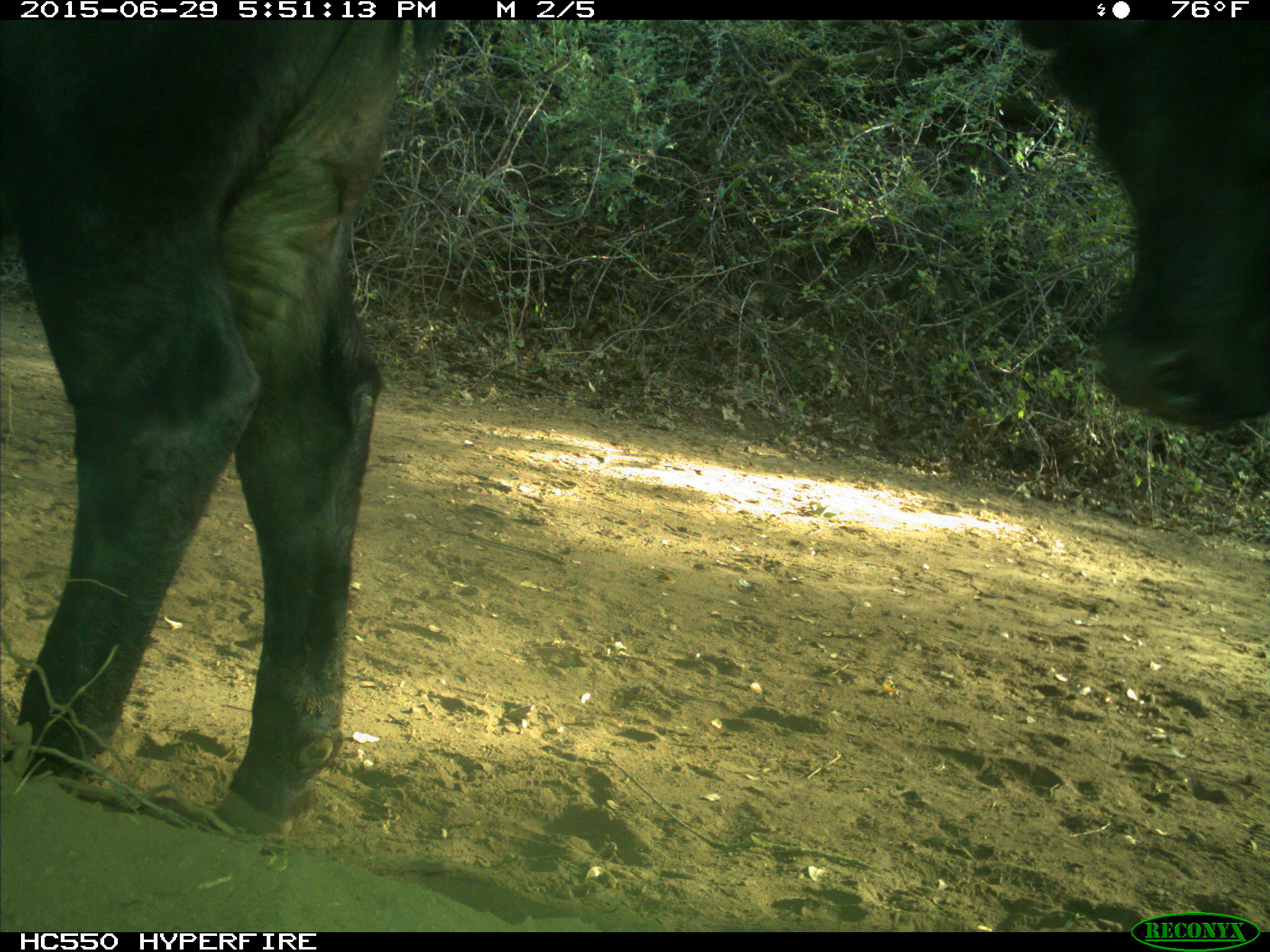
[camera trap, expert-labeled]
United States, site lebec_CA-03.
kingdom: Animalia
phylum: Chordata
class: Mammalia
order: Artiodactyla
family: Bovidae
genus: Bos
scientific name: Bos taurus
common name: domestic cow